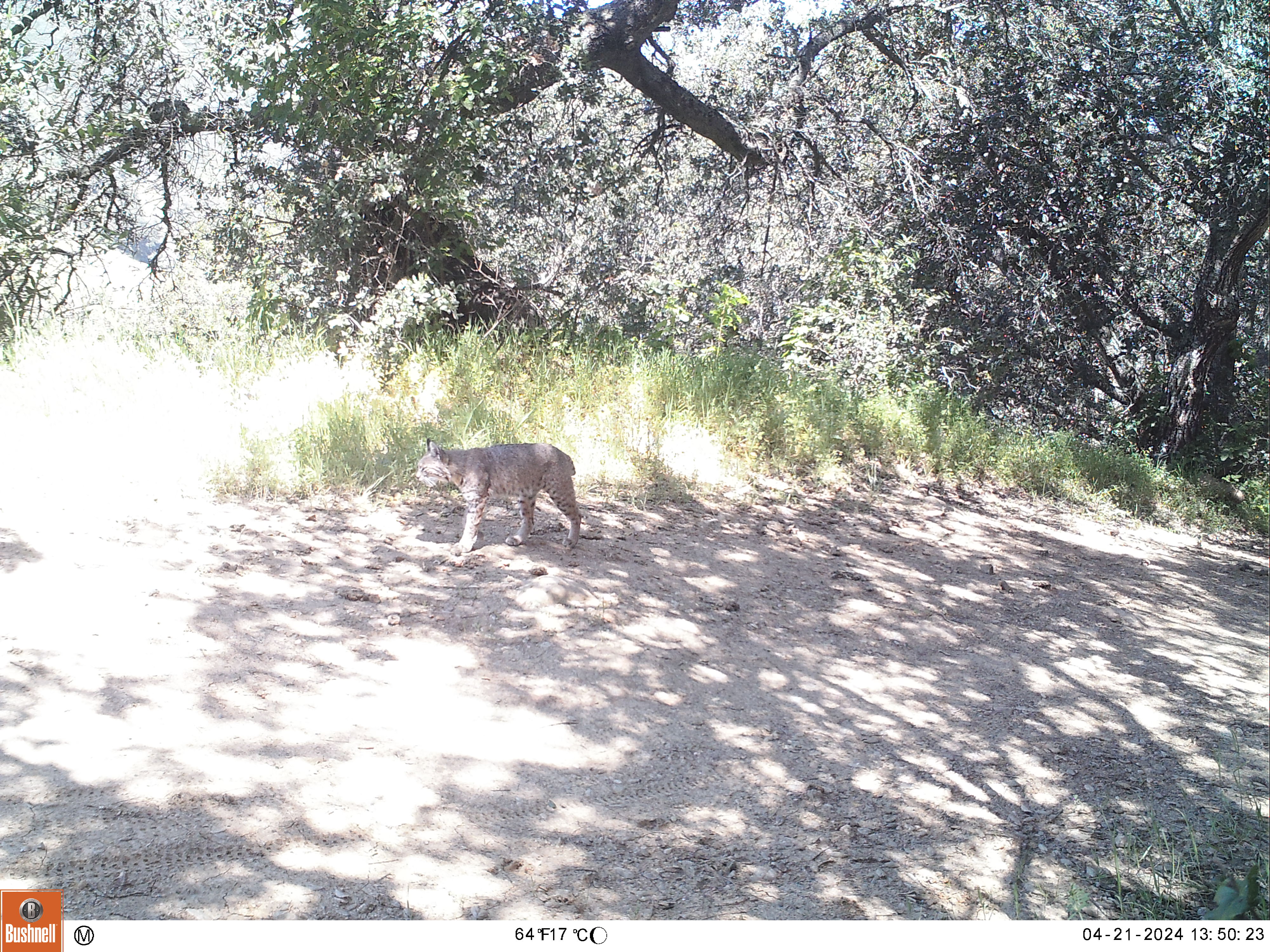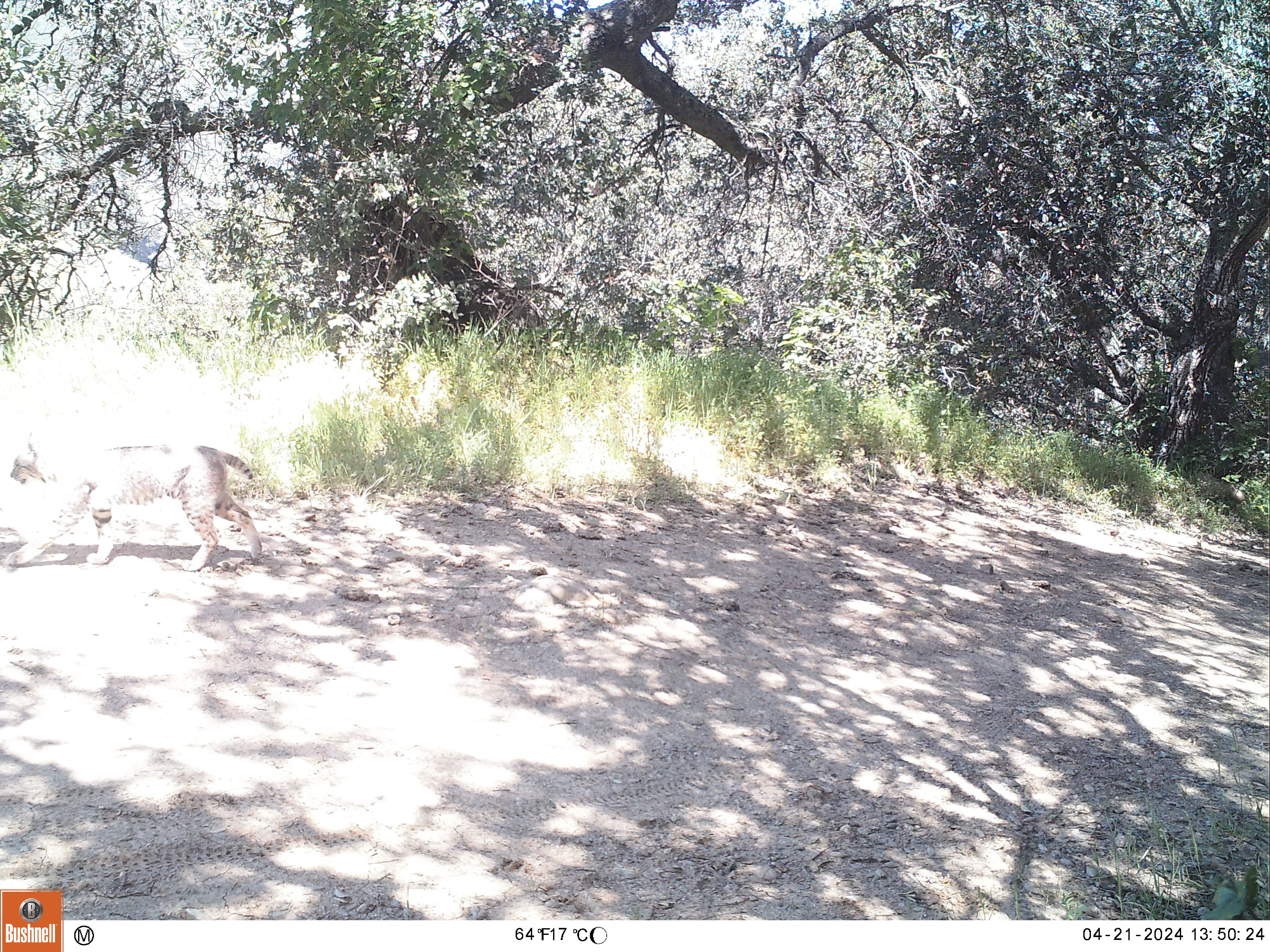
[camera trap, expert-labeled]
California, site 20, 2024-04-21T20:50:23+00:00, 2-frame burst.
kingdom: Animalia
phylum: Chordata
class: Mammalia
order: Carnivora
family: Felidae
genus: Lynx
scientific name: Lynx rufus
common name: bobcat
Bobcat (Lynx rufus).